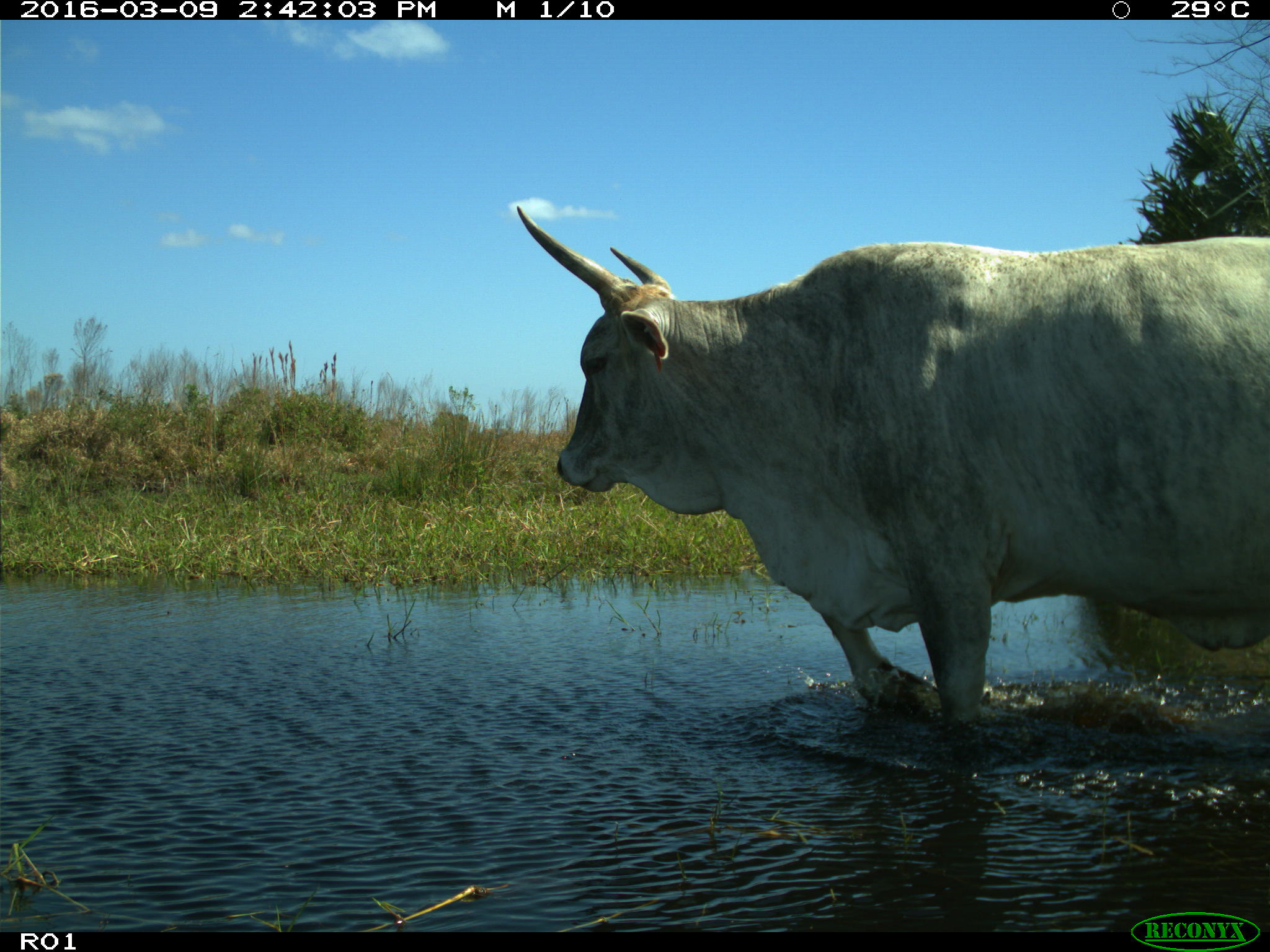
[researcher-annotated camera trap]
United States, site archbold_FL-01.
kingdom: Animalia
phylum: Chordata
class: Mammalia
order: Artiodactyla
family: Bovidae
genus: Bos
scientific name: Bos taurus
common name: domestic cow